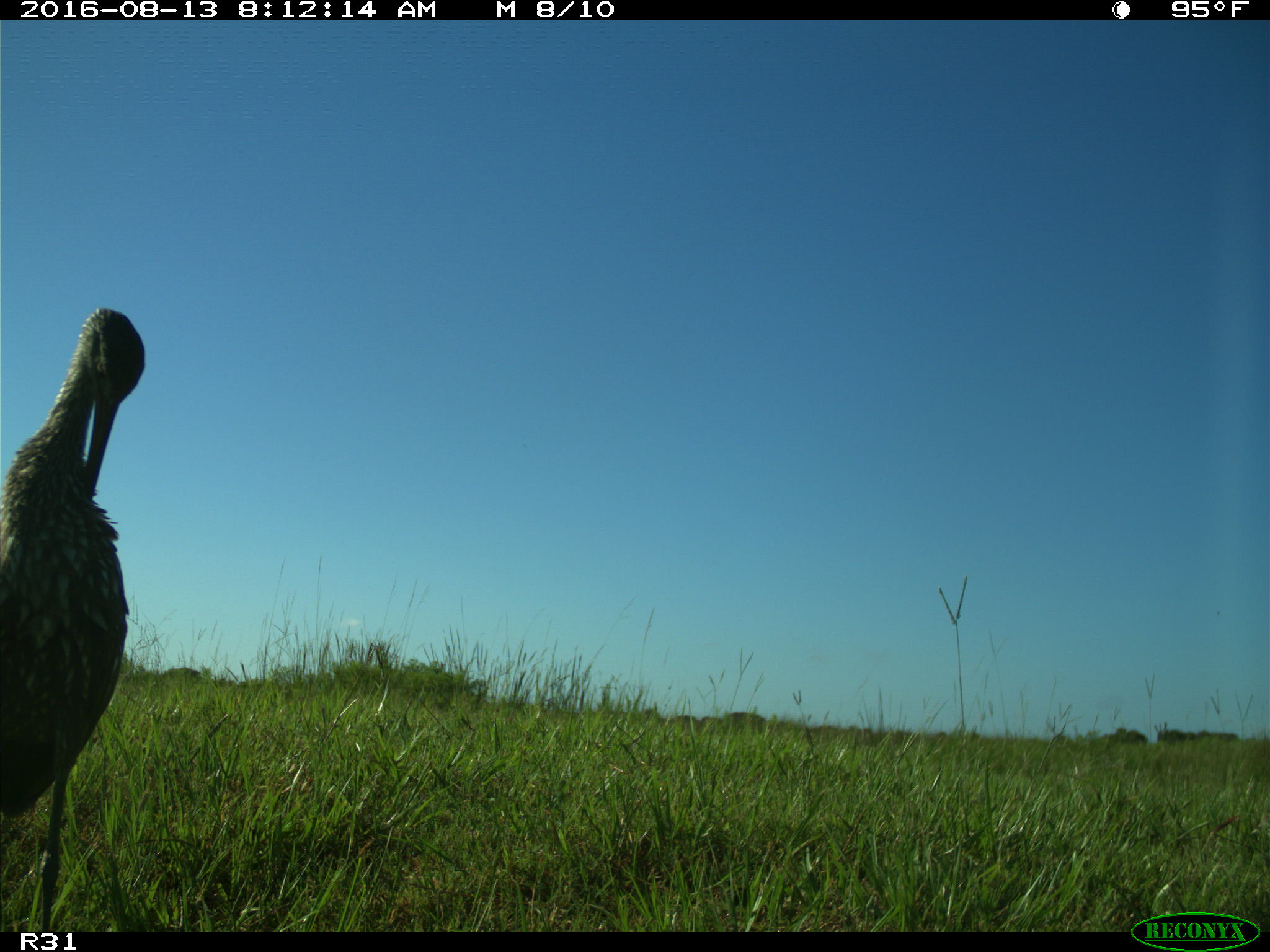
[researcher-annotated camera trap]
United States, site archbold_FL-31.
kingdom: Animalia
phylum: Chordata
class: Aves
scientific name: Aves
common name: birds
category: unidentified bird